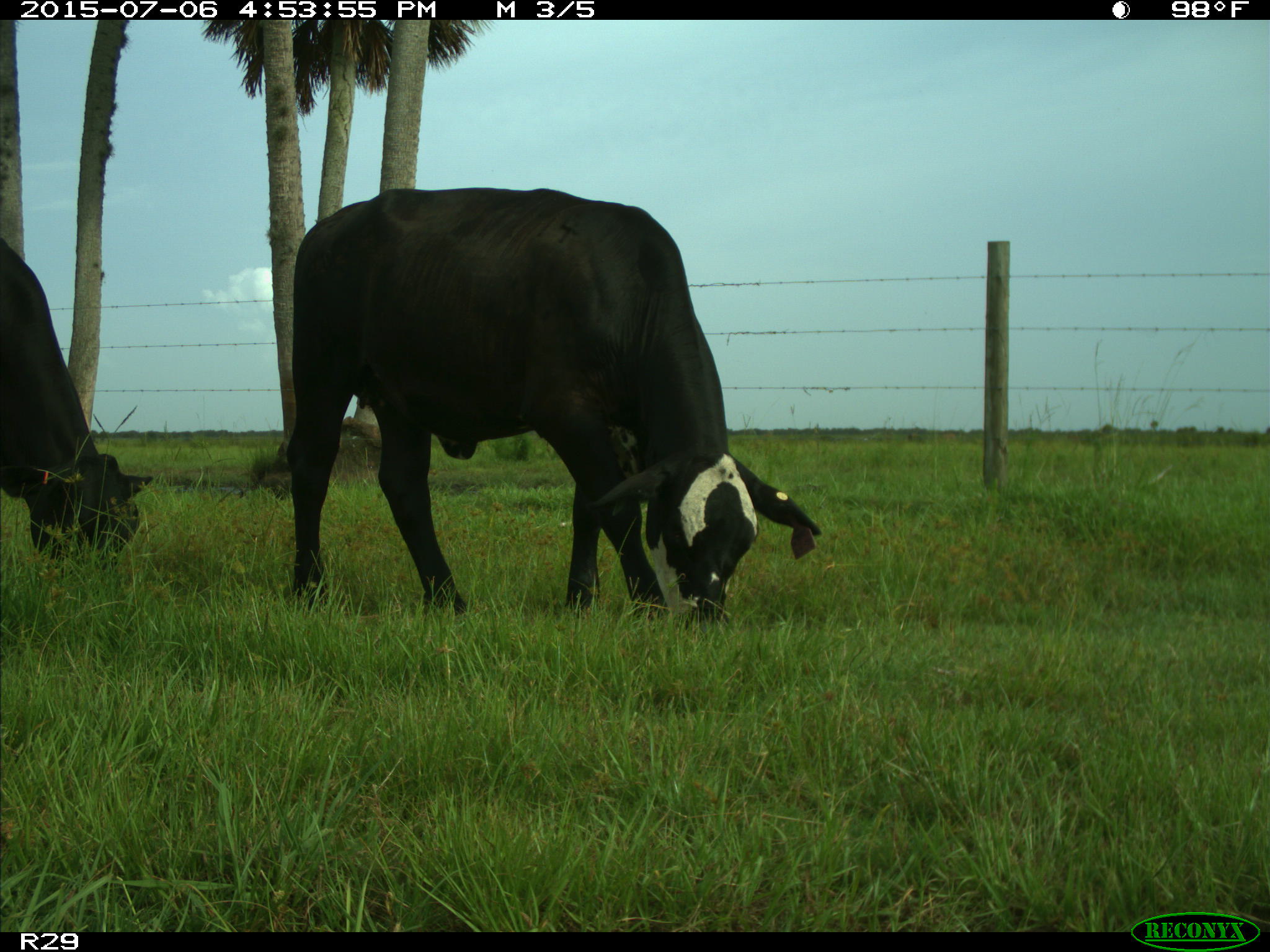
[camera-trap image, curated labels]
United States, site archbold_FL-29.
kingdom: Animalia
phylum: Chordata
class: Mammalia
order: Artiodactyla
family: Bovidae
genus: Bos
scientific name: Bos taurus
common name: domestic cow